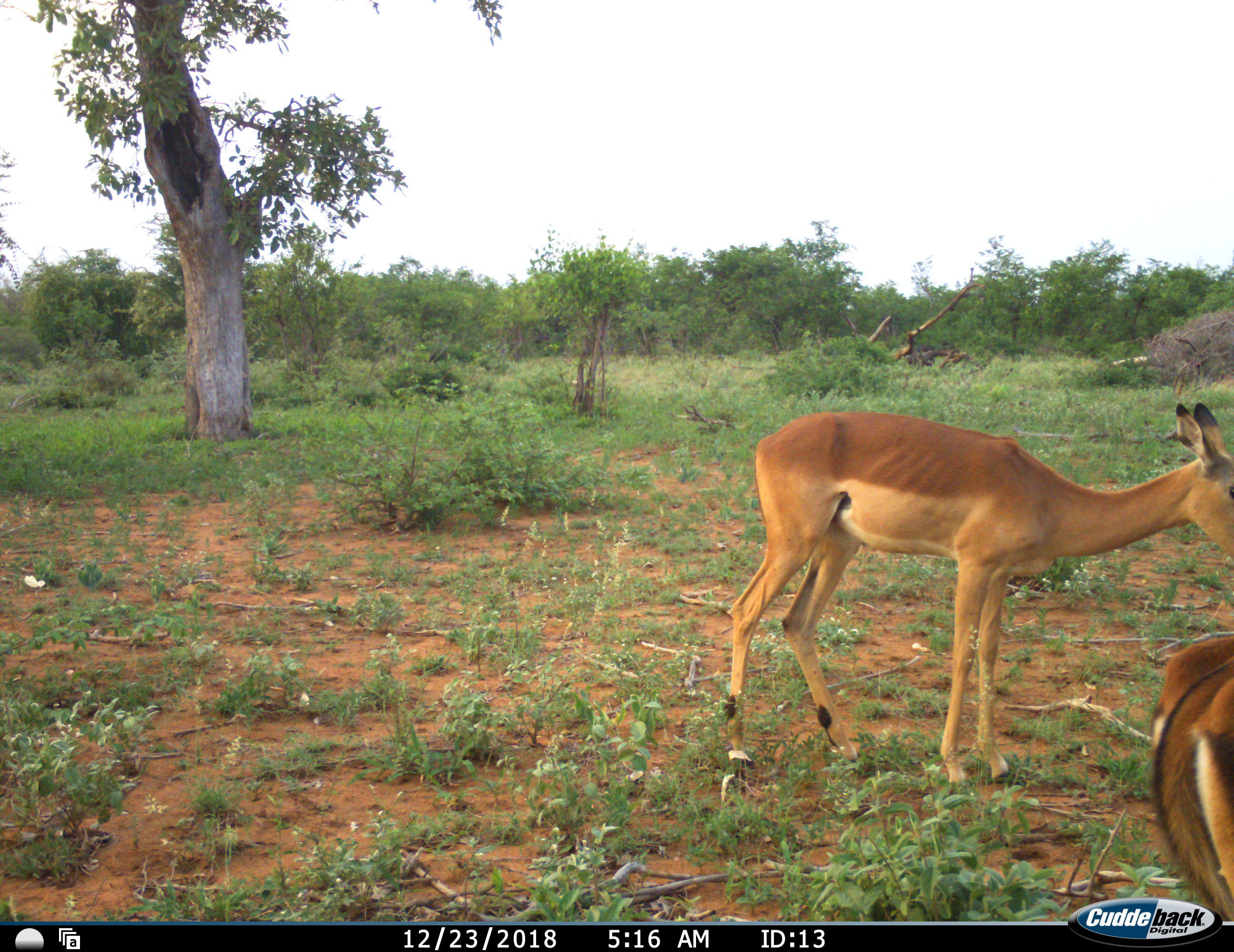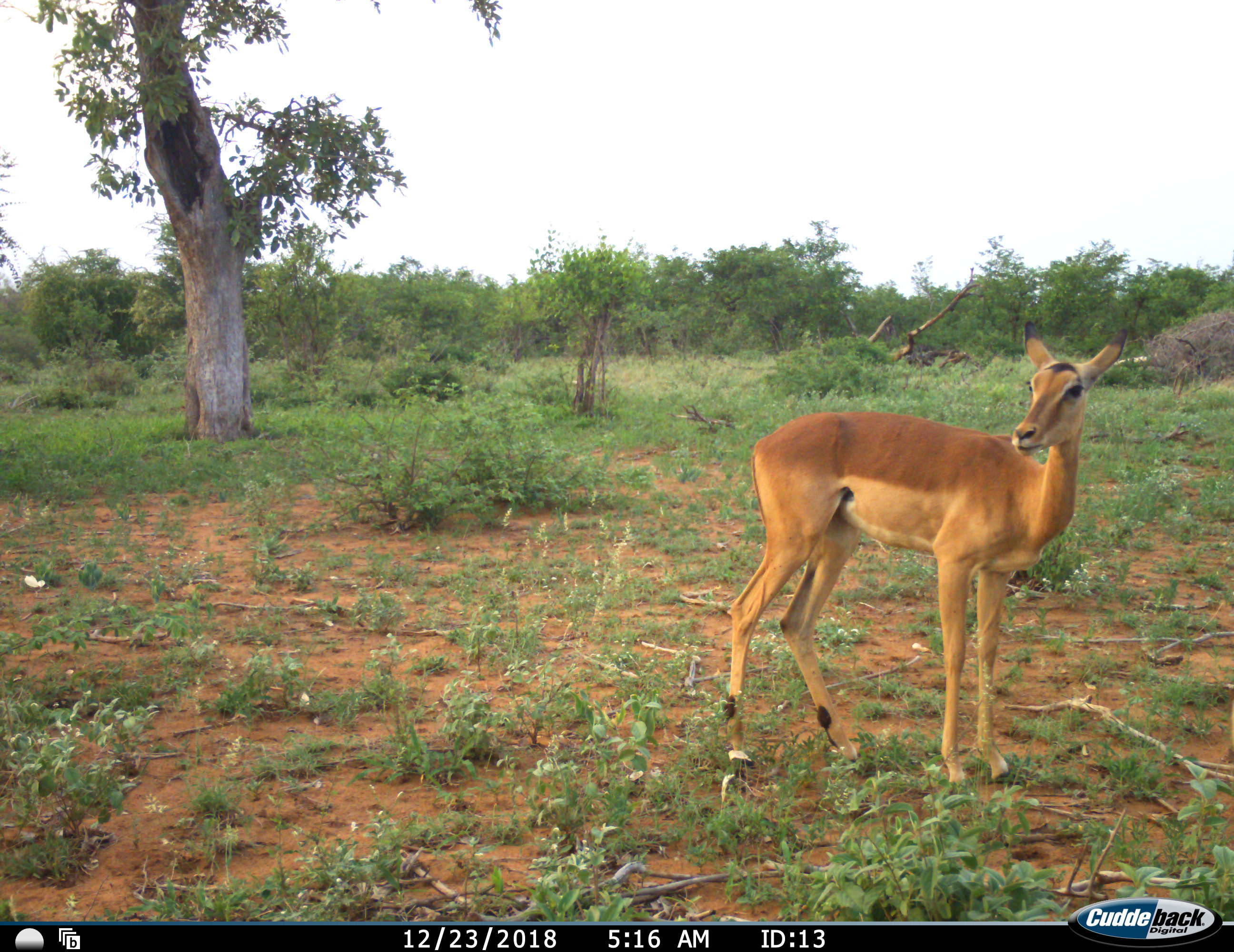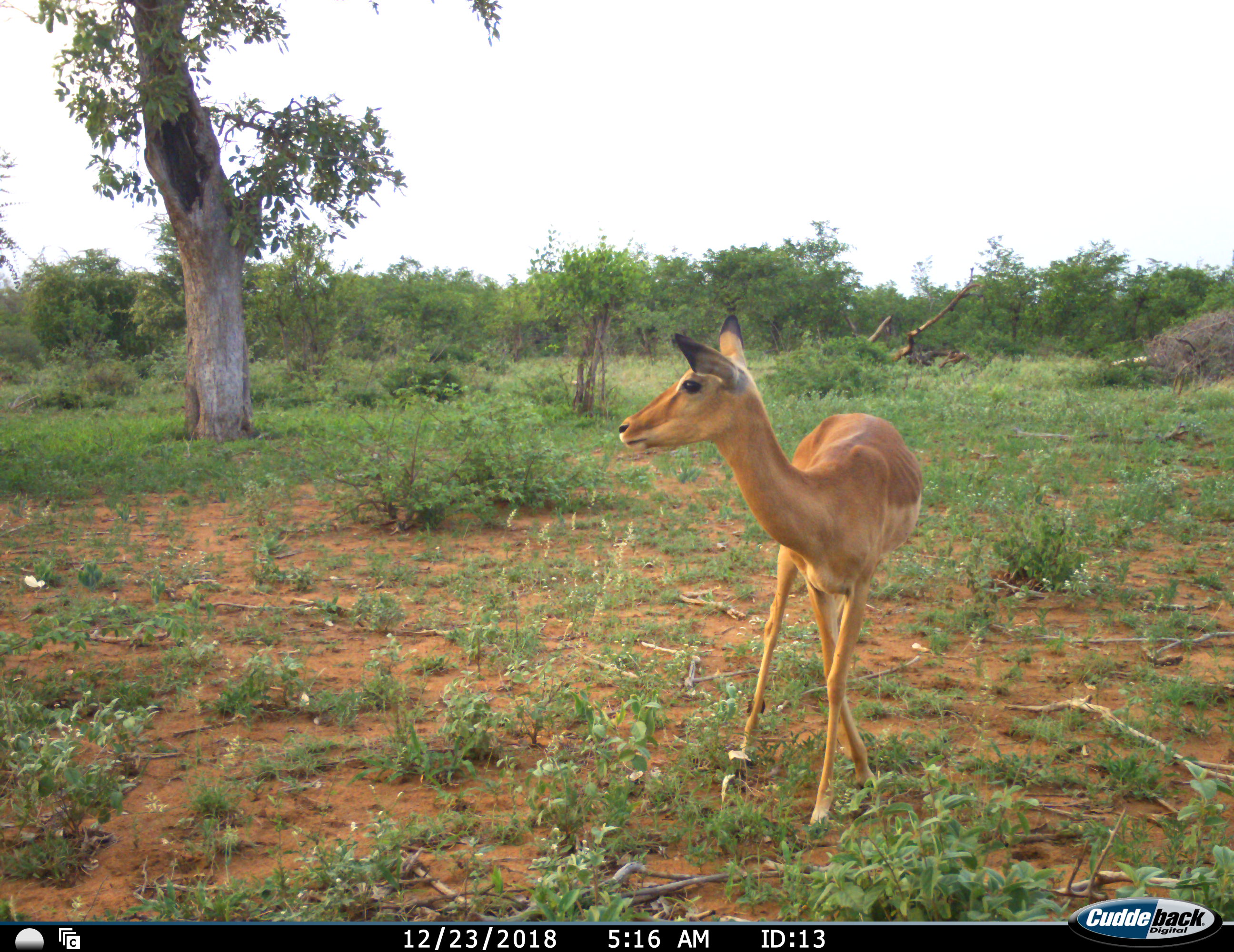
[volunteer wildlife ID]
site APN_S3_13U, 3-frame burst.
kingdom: Animalia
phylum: Chordata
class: Mammalia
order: Artiodactyla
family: Bovidae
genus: Aepyceros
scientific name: Aepyceros melampus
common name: impala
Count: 2.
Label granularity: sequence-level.